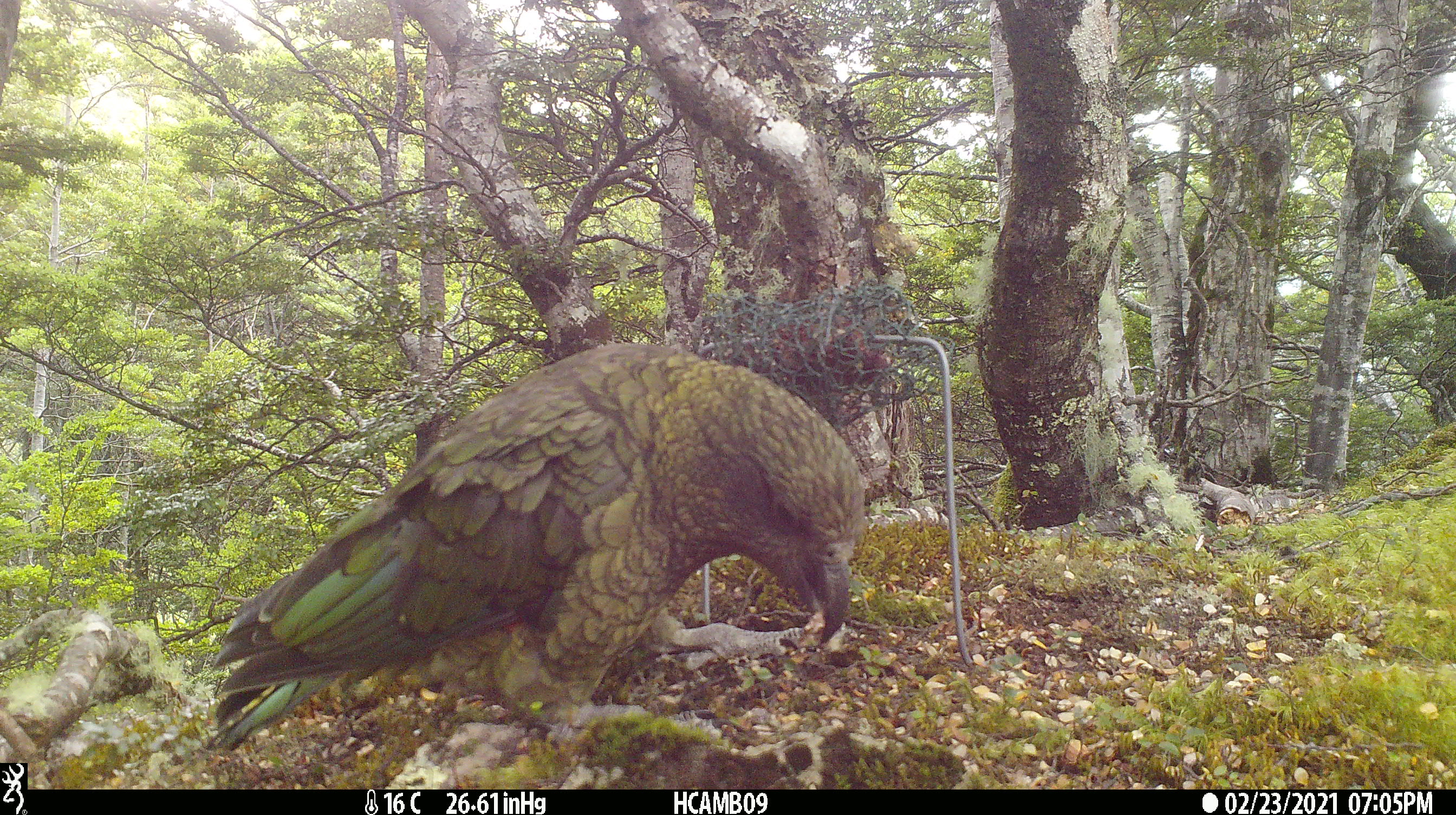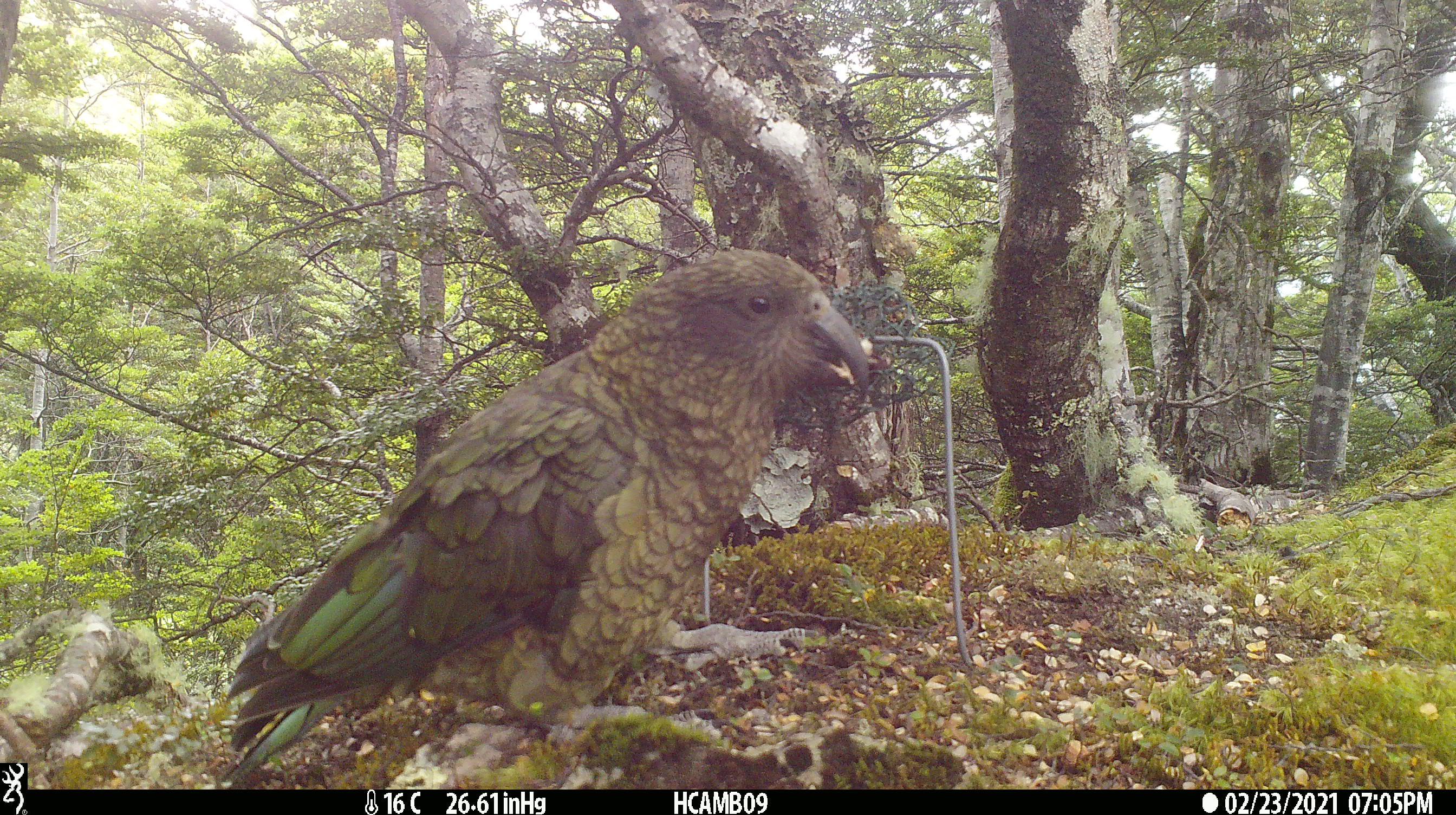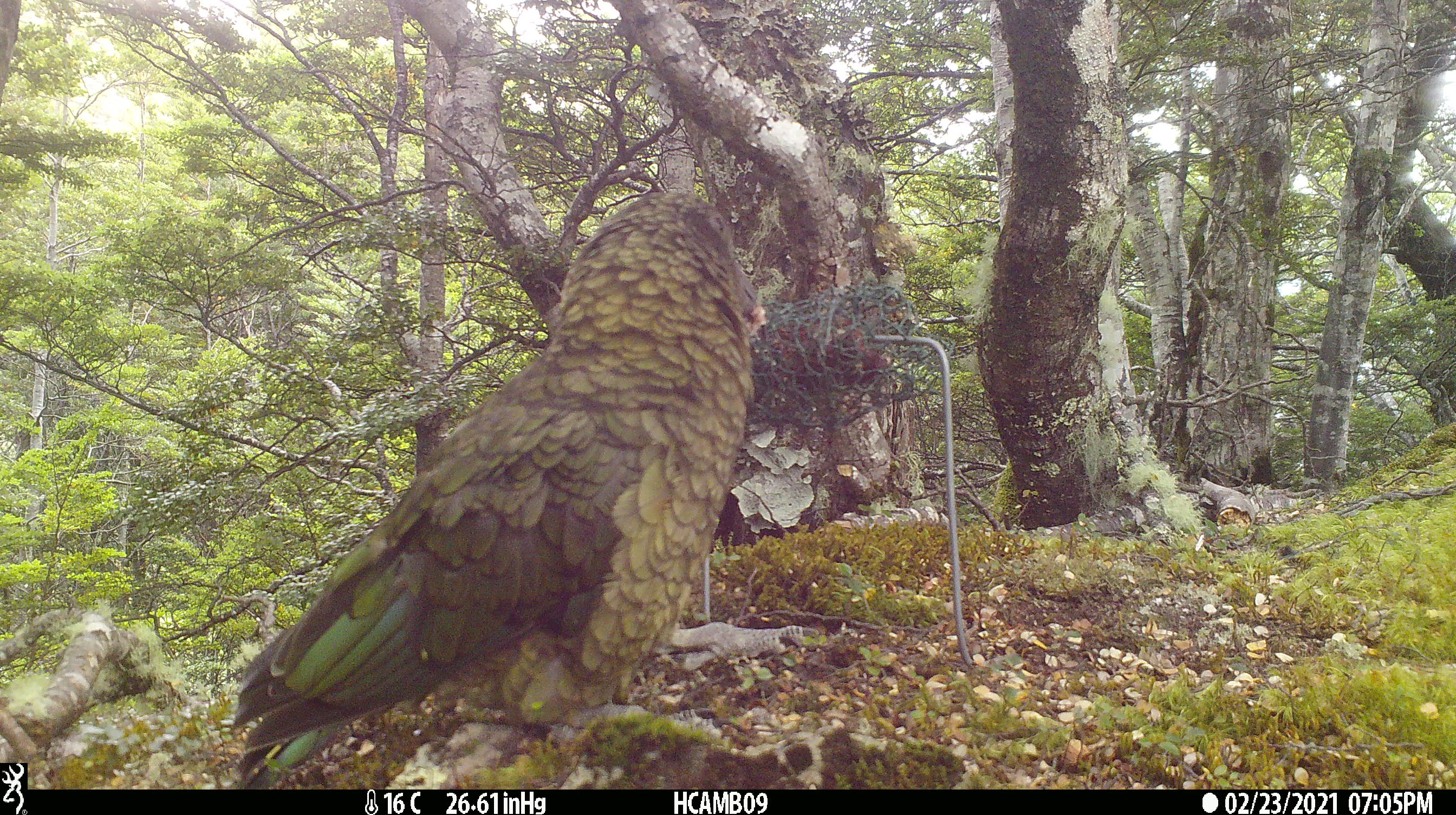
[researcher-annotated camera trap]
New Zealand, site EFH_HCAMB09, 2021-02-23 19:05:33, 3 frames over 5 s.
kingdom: Animalia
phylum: Chordata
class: Aves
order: Psittaciformes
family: Strigopidae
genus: Nestor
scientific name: Nestor notabilis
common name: kea